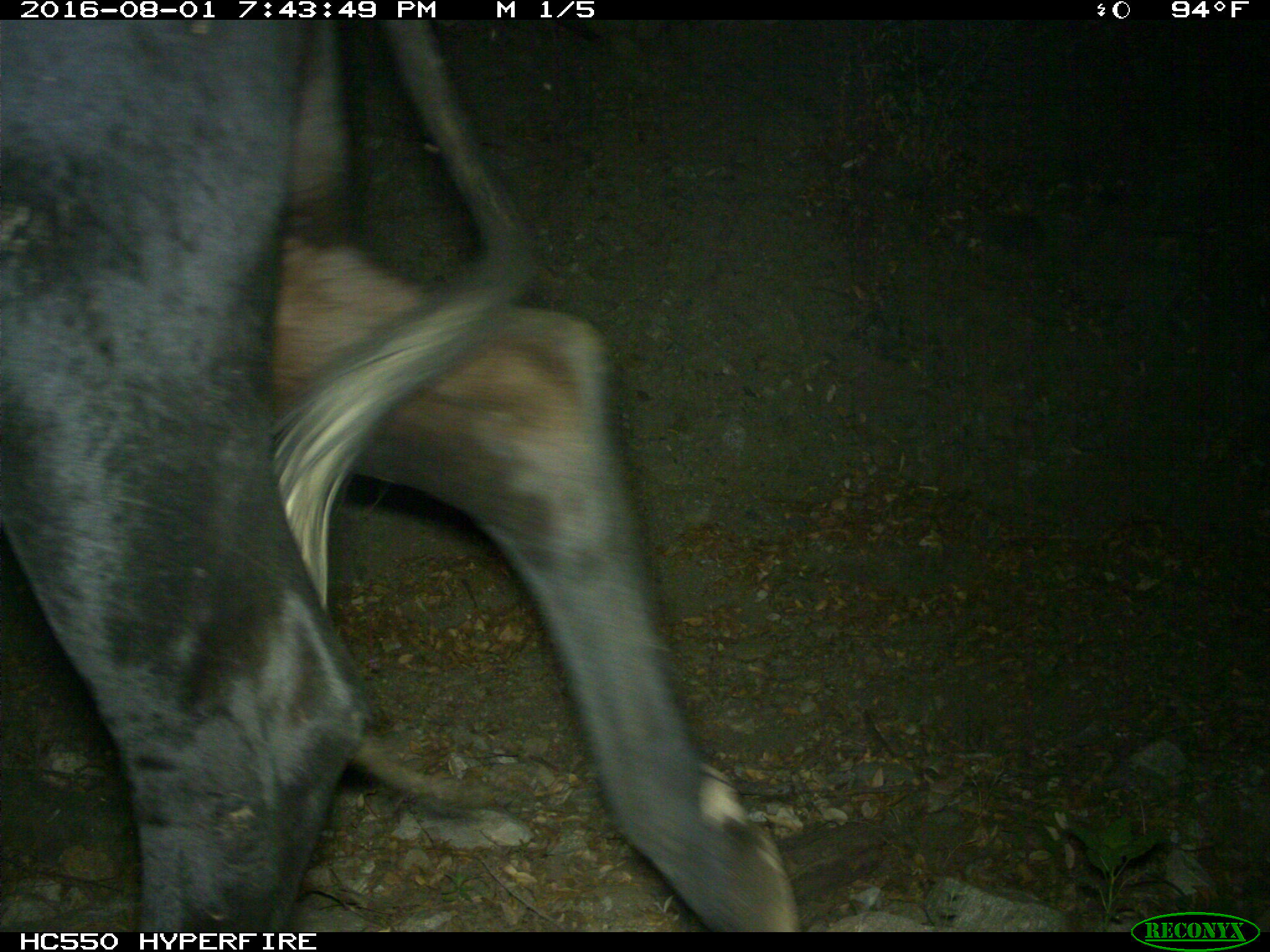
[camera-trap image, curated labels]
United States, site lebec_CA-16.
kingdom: Animalia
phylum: Chordata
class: Mammalia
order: Artiodactyla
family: Bovidae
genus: Bos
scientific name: Bos taurus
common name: domestic cow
Bos taurus (domestic cow).